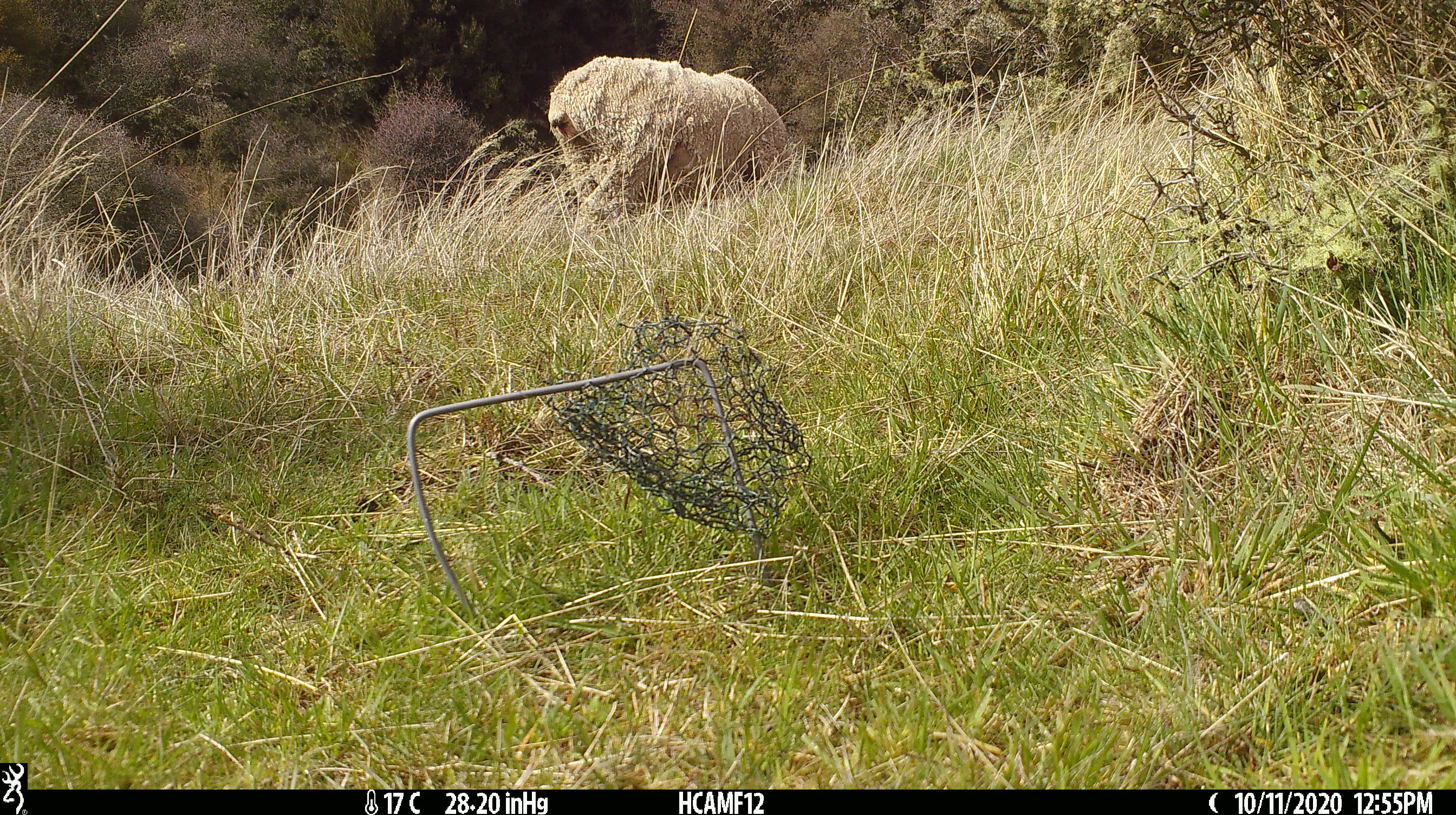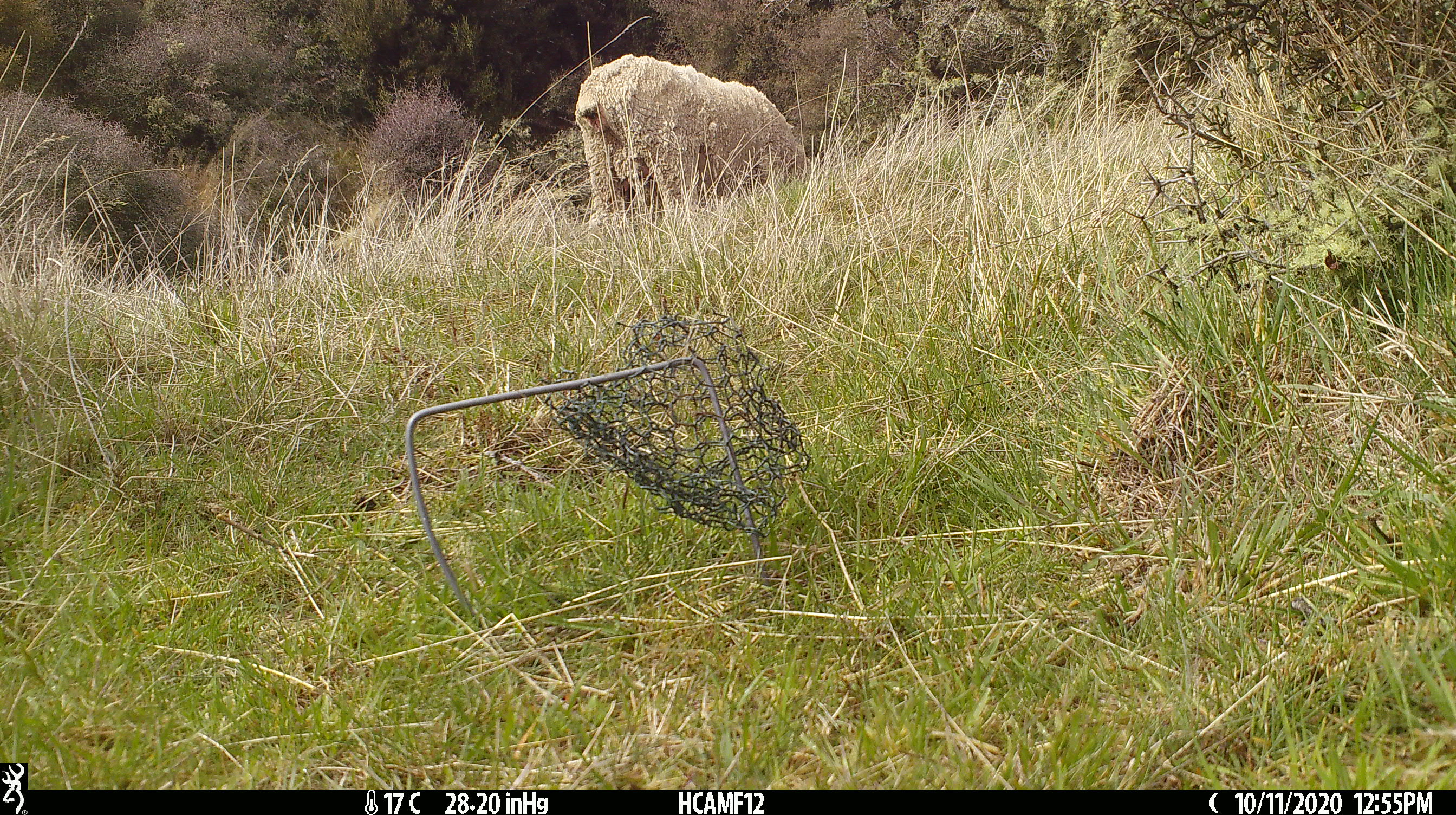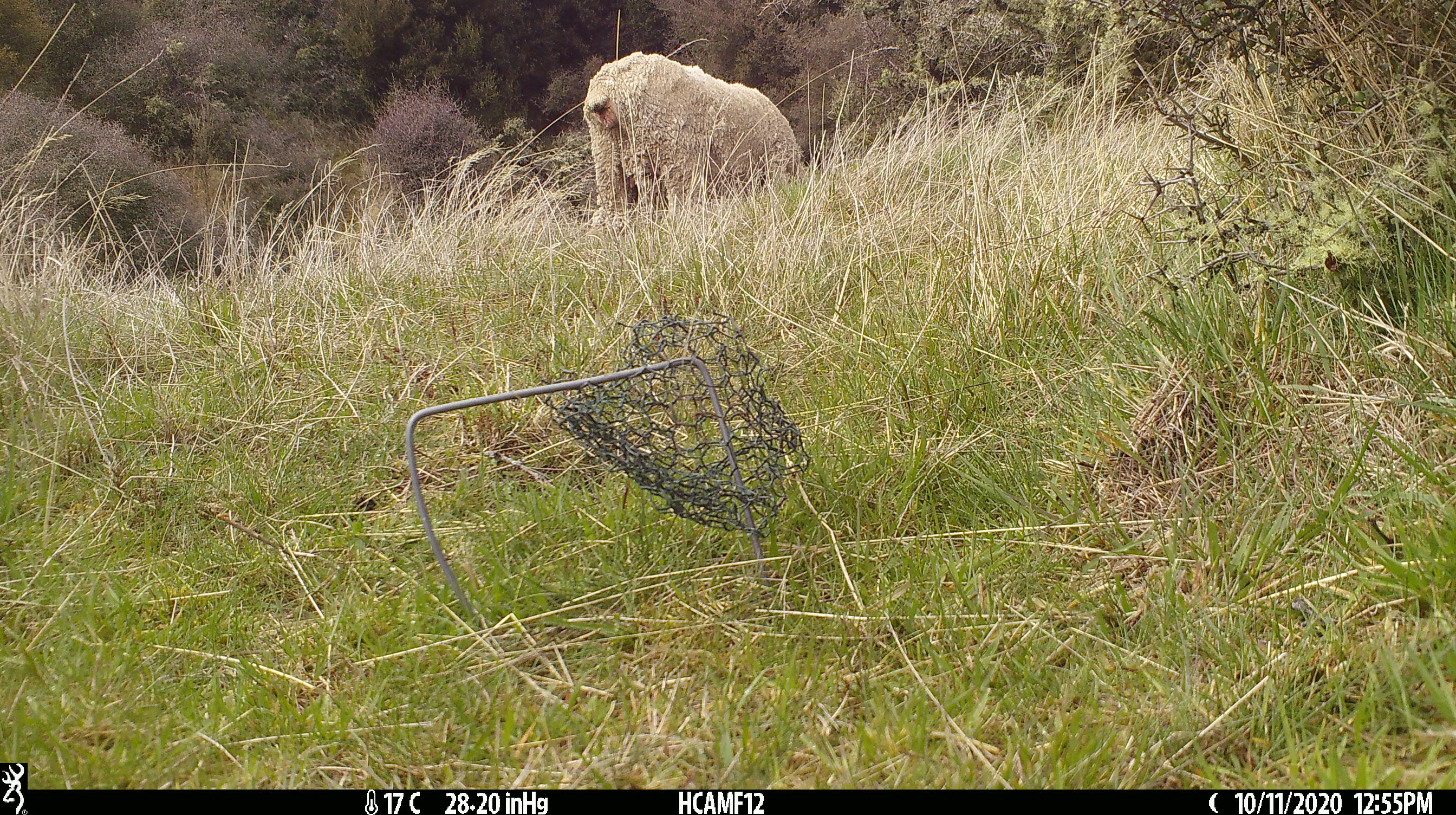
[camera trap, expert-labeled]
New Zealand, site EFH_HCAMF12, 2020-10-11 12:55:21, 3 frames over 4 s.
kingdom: Animalia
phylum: Chordata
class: Mammalia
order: Artiodactyla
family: Bovidae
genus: Ovis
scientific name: Ovis aries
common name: domestic sheep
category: sheep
Sheep (domestic sheep) (Ovis aries).